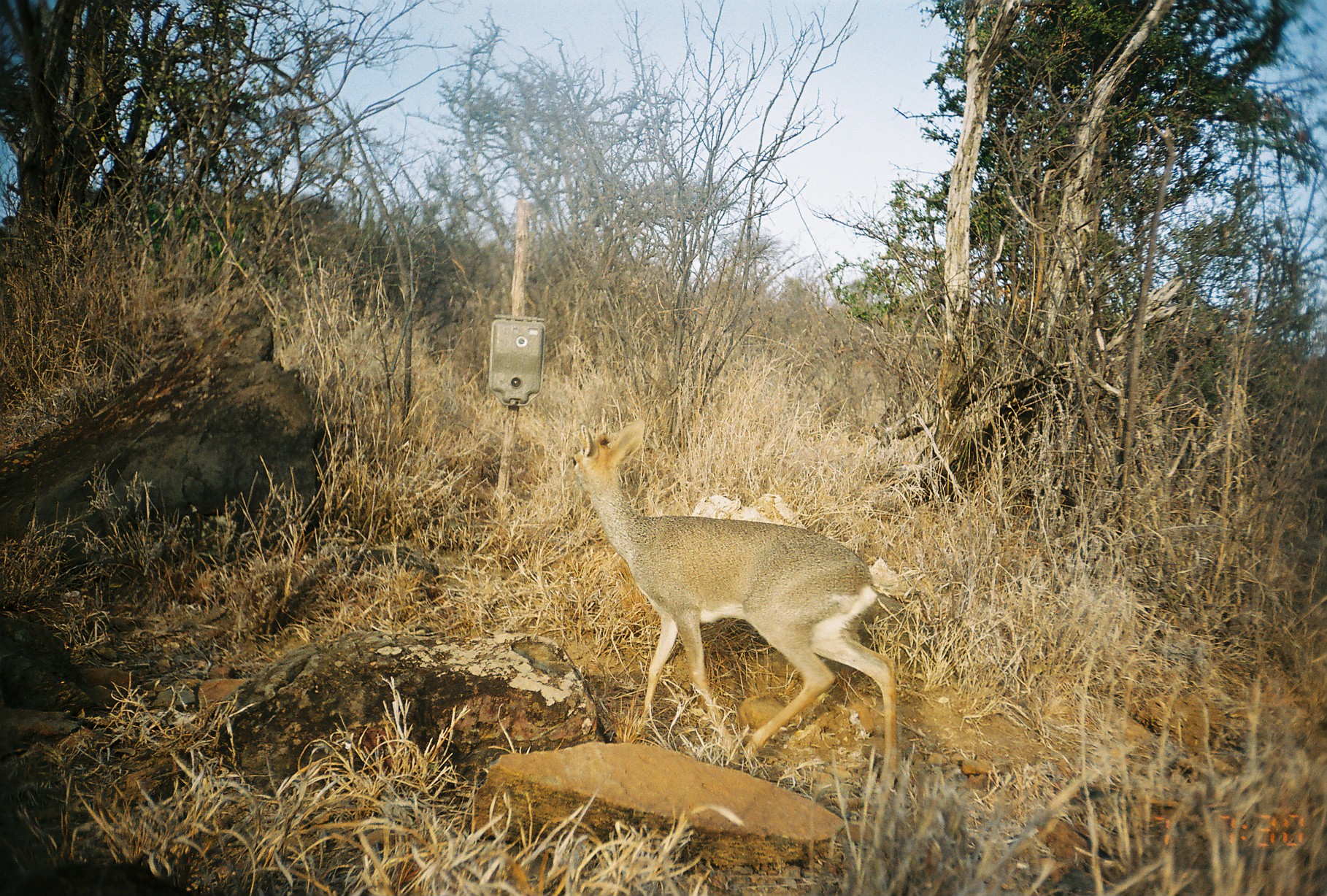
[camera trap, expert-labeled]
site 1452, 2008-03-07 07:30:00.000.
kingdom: Animalia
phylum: Chordata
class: Mammalia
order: Artiodactyla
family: Bovidae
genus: Madoqua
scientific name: Madoqua guentheri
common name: günther's dik-dik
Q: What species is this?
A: Madoqua guentheri (günther's dik-dik).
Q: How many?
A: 1.